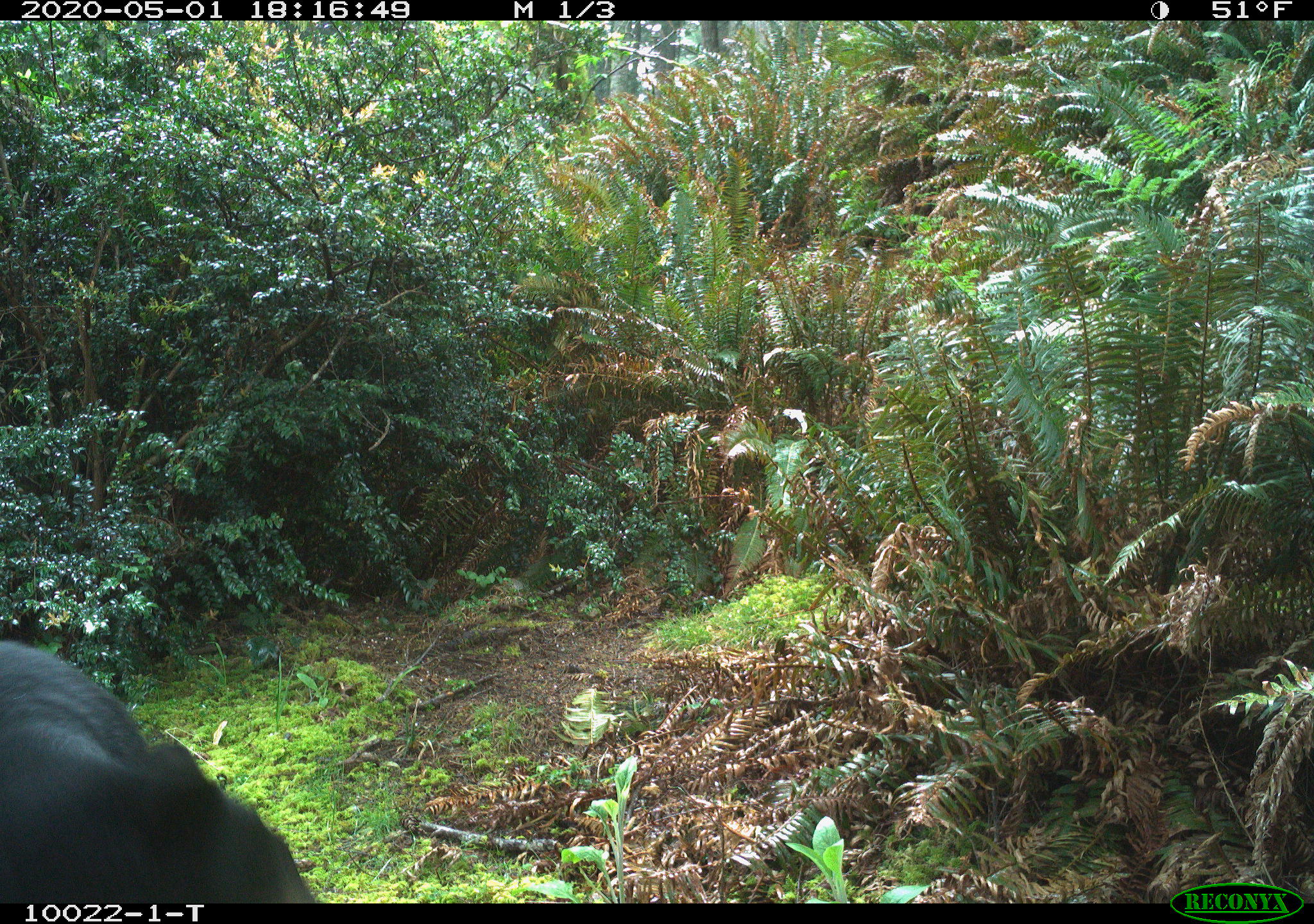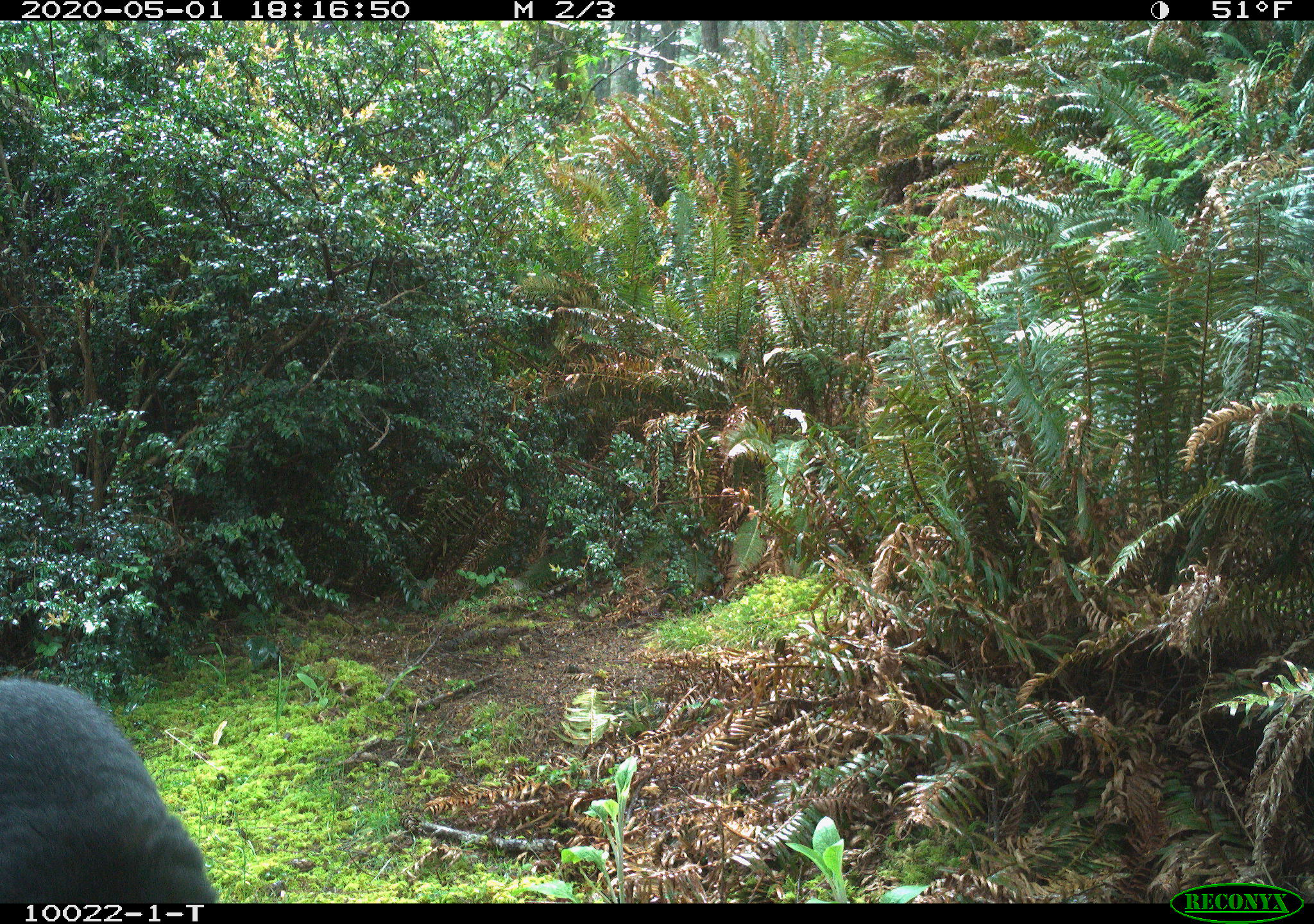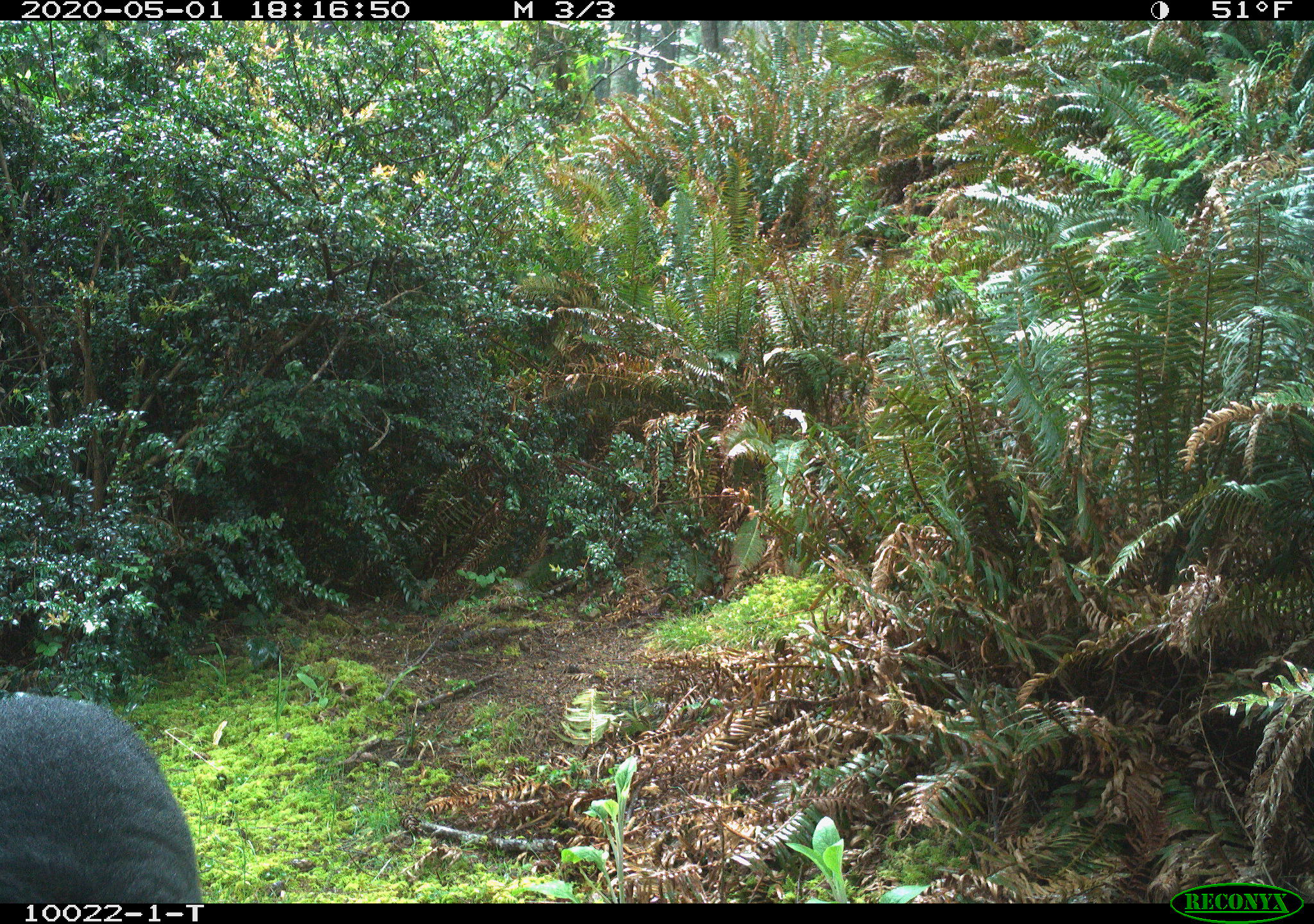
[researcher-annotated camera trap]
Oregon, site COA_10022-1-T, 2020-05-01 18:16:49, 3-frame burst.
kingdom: Animalia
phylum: Chordata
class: Mammalia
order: Carnivora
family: Ursidae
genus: Ursus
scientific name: Ursus americanus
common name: american black bear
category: black bear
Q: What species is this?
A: Black bear (american black bear) (Ursus americanus).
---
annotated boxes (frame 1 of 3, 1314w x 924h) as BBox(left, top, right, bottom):
black bear: BBox(0, 628, 320, 900)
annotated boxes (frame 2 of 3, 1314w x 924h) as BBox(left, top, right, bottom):
black bear: BBox(4, 669, 221, 897)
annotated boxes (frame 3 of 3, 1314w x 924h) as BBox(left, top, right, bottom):
black bear: BBox(4, 687, 199, 900)